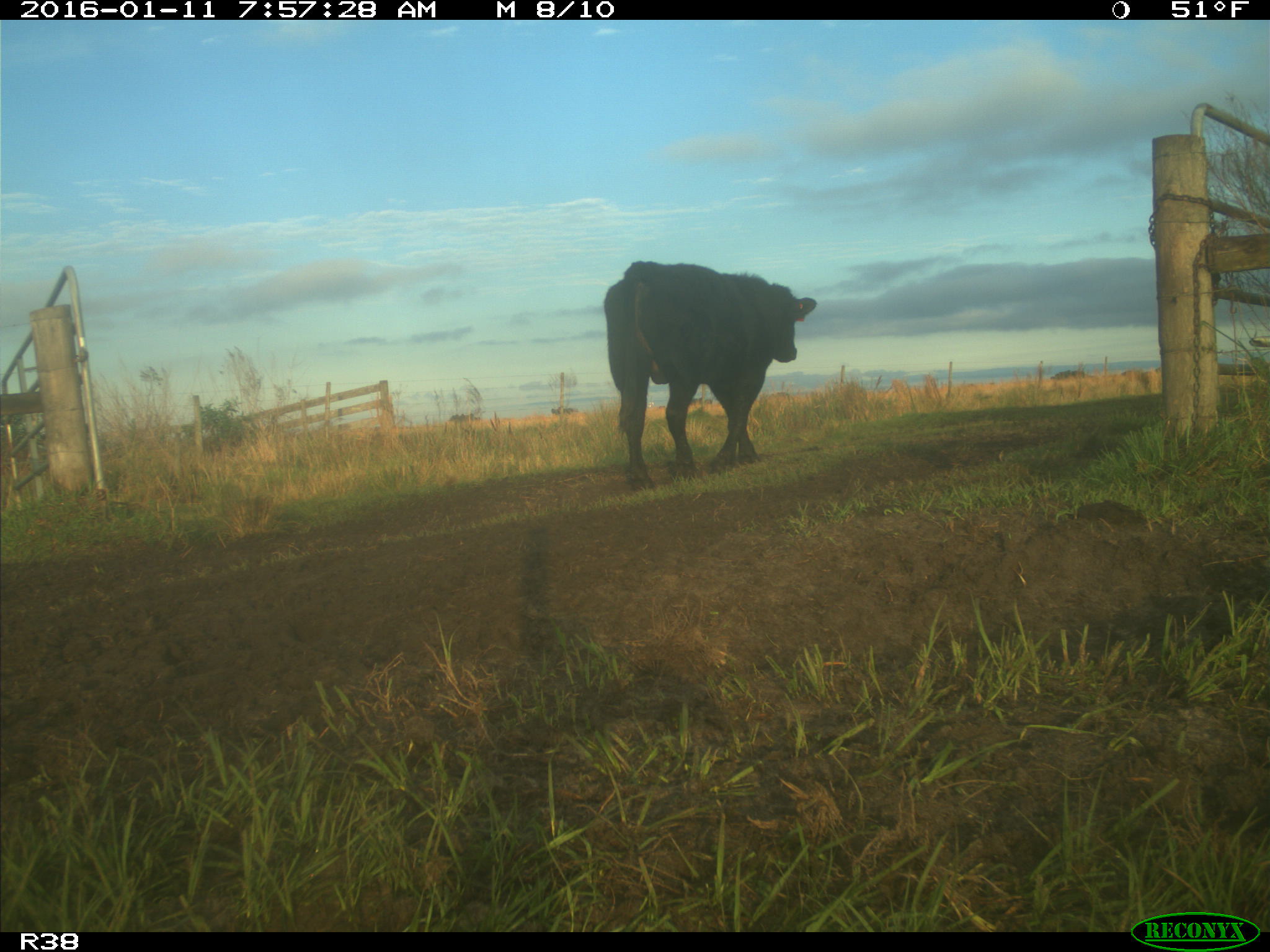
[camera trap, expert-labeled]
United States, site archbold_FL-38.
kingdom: Animalia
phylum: Chordata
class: Mammalia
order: Artiodactyla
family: Bovidae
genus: Bos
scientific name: Bos taurus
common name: domestic cow